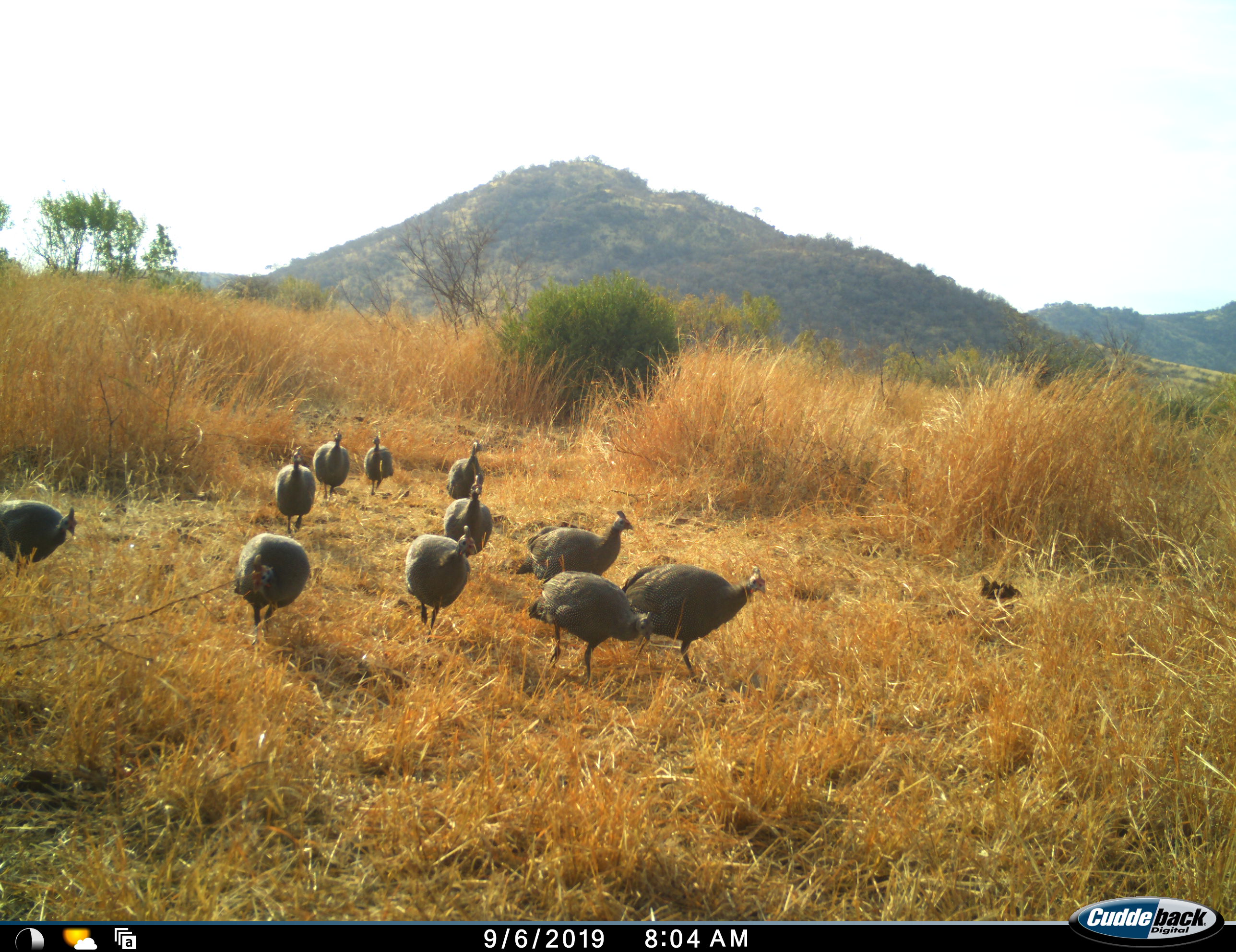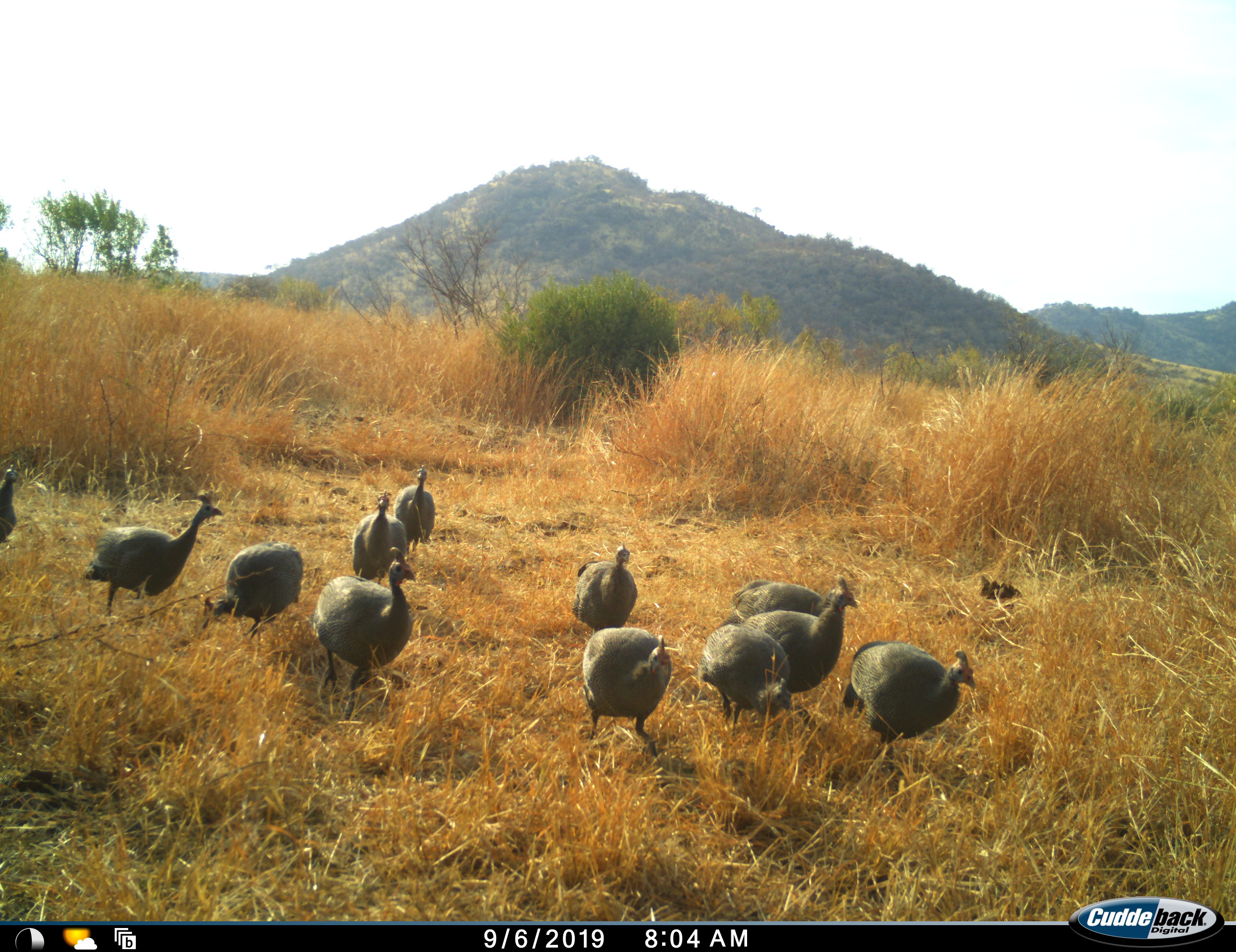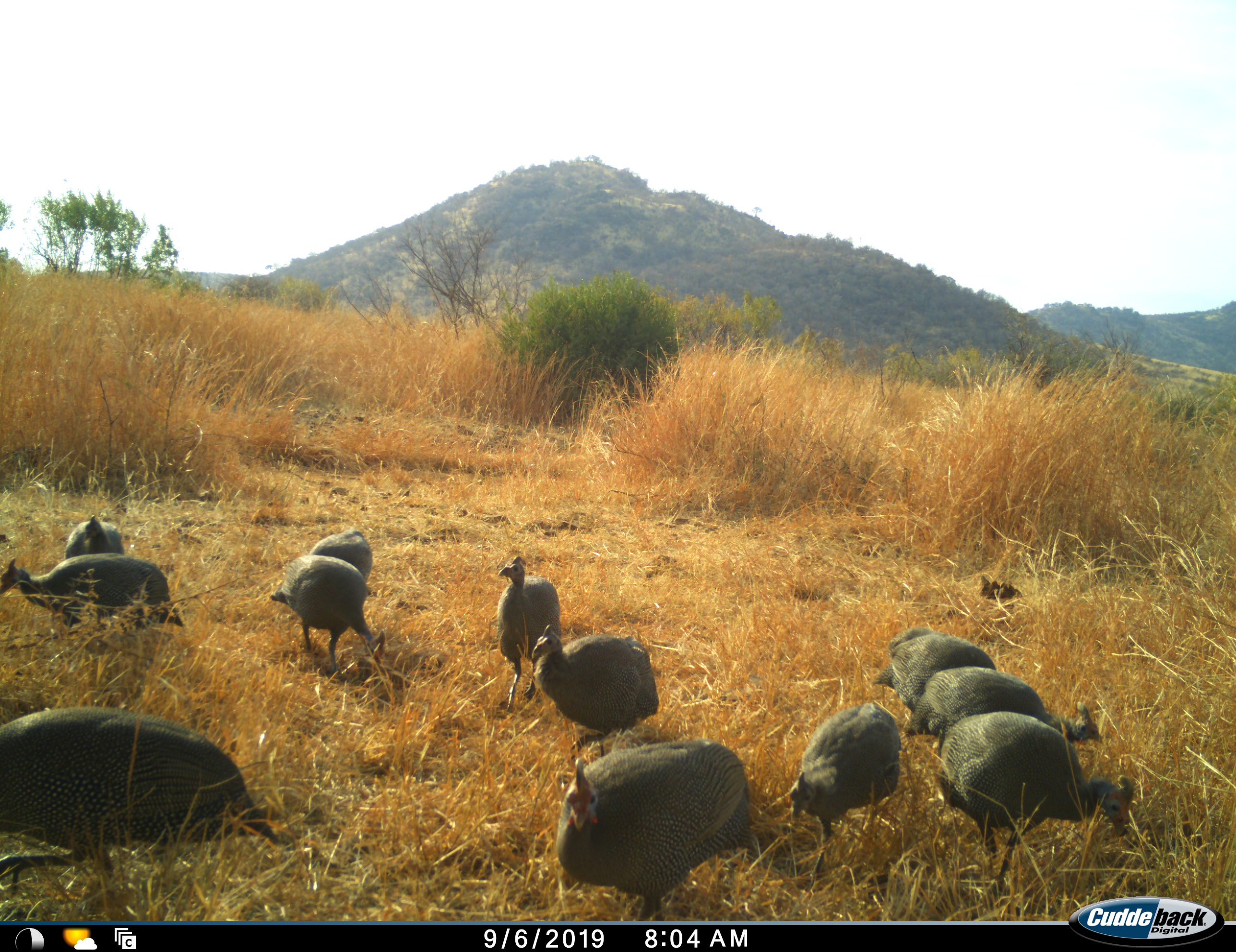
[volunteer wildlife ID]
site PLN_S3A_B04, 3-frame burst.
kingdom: Animalia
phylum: Chordata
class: Aves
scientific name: Aves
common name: bird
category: birdother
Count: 11-50.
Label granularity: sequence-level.